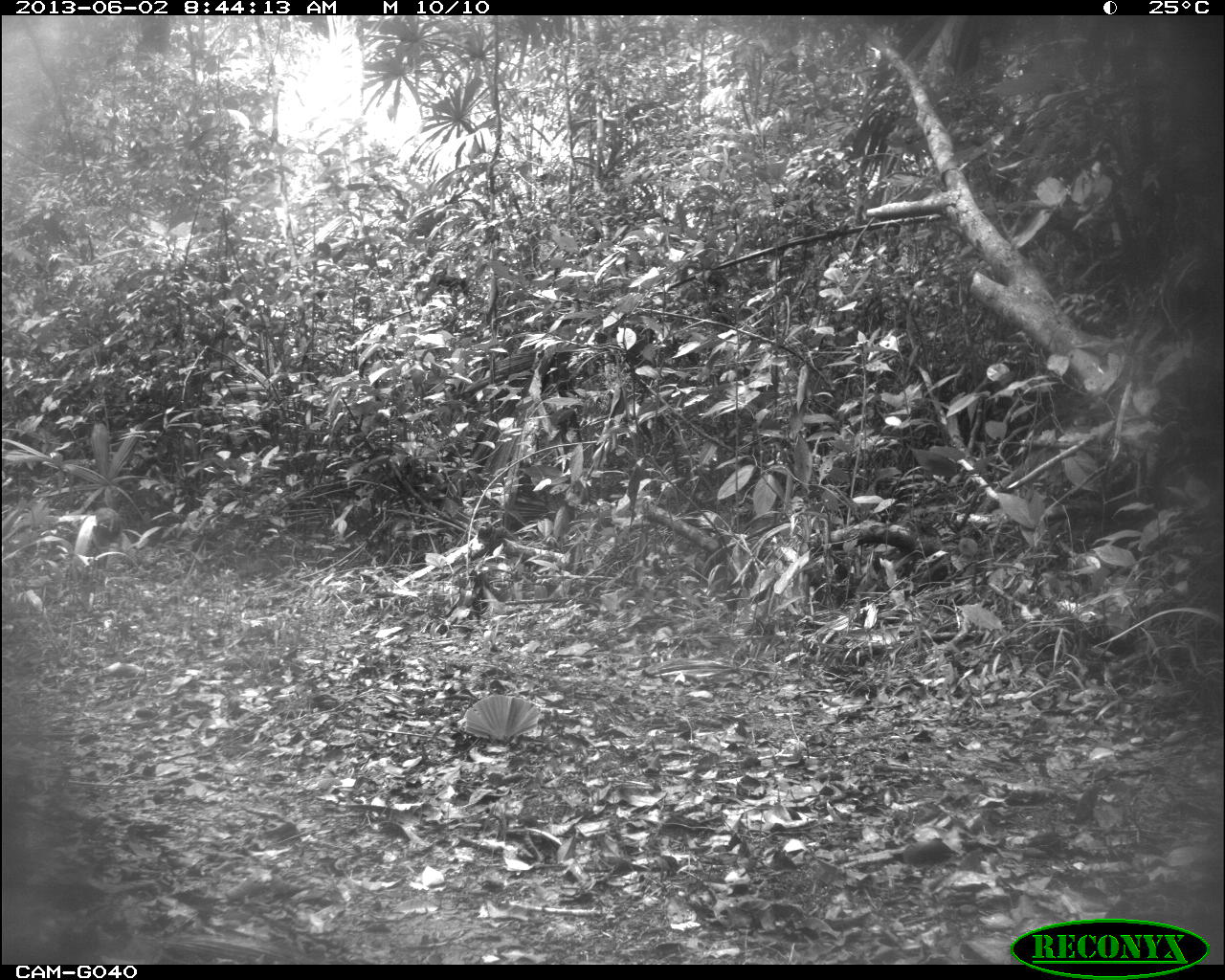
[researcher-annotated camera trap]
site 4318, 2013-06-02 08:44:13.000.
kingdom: Animalia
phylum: Chordata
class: Mammalia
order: Artiodactyla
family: Cervidae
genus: Mazama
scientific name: Mazama temama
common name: central american red brocket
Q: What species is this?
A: Mazama temama (central american red brocket).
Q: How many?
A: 2.